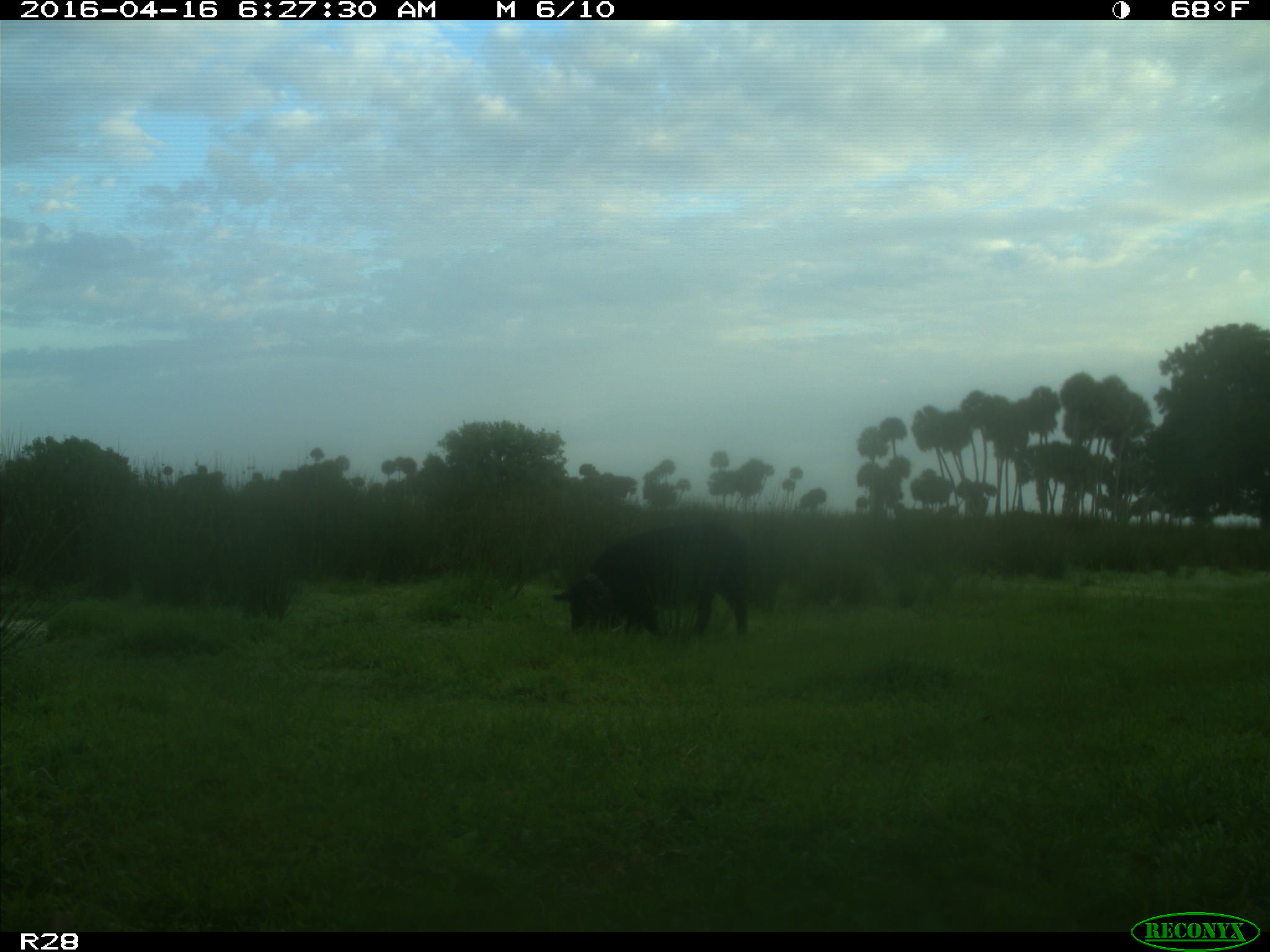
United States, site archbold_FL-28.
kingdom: Animalia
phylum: Chordata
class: Mammalia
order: Artiodactyla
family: Suidae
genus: Sus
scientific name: Sus scrofa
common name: wild boar